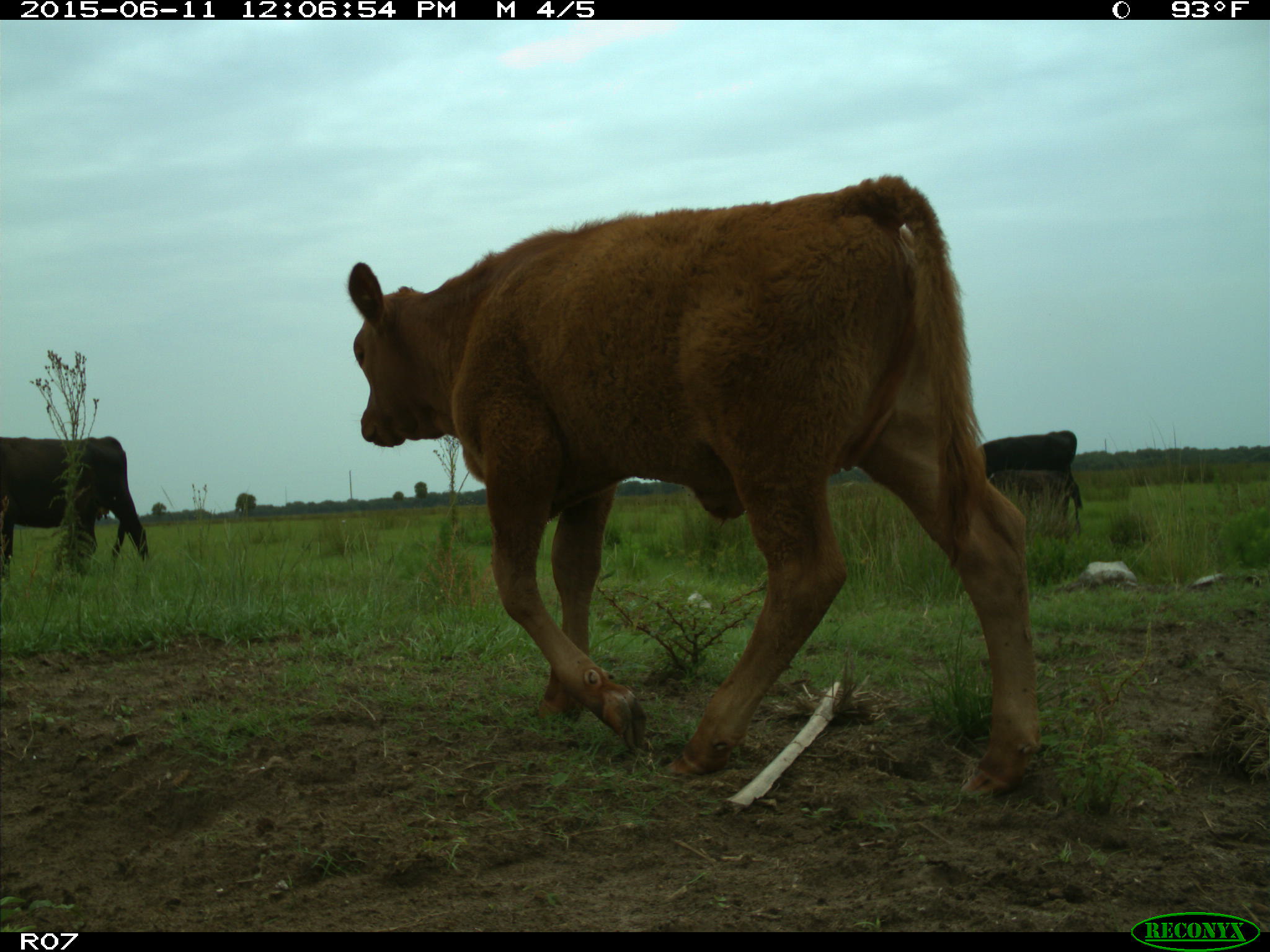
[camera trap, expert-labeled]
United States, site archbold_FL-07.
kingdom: Animalia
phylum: Chordata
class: Mammalia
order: Artiodactyla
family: Bovidae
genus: Bos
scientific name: Bos taurus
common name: domestic cow